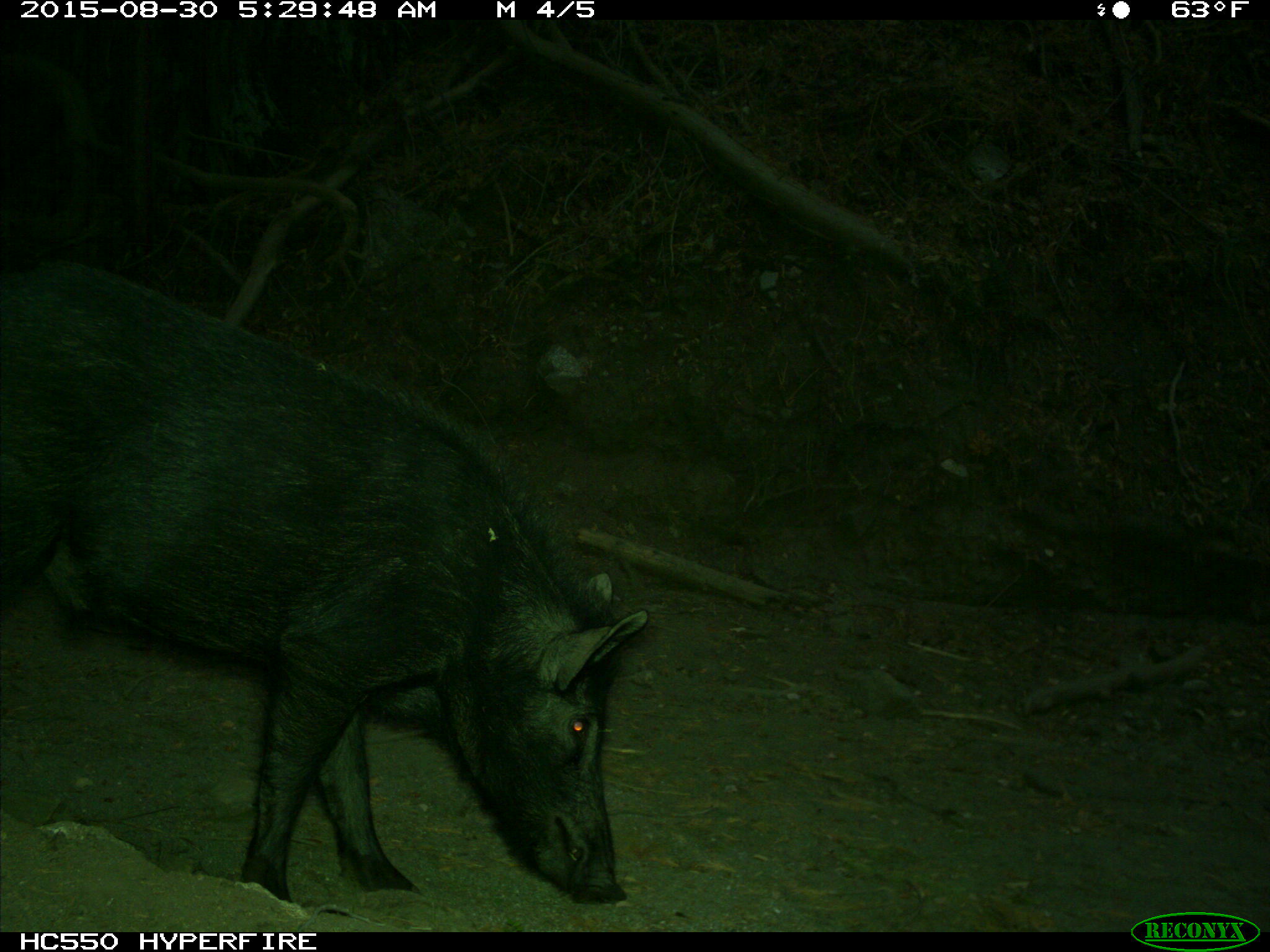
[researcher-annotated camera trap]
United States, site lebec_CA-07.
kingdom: Animalia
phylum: Chordata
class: Mammalia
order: Artiodactyla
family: Suidae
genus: Sus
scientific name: Sus scrofa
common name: wild boar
Sus scrofa (wild boar).